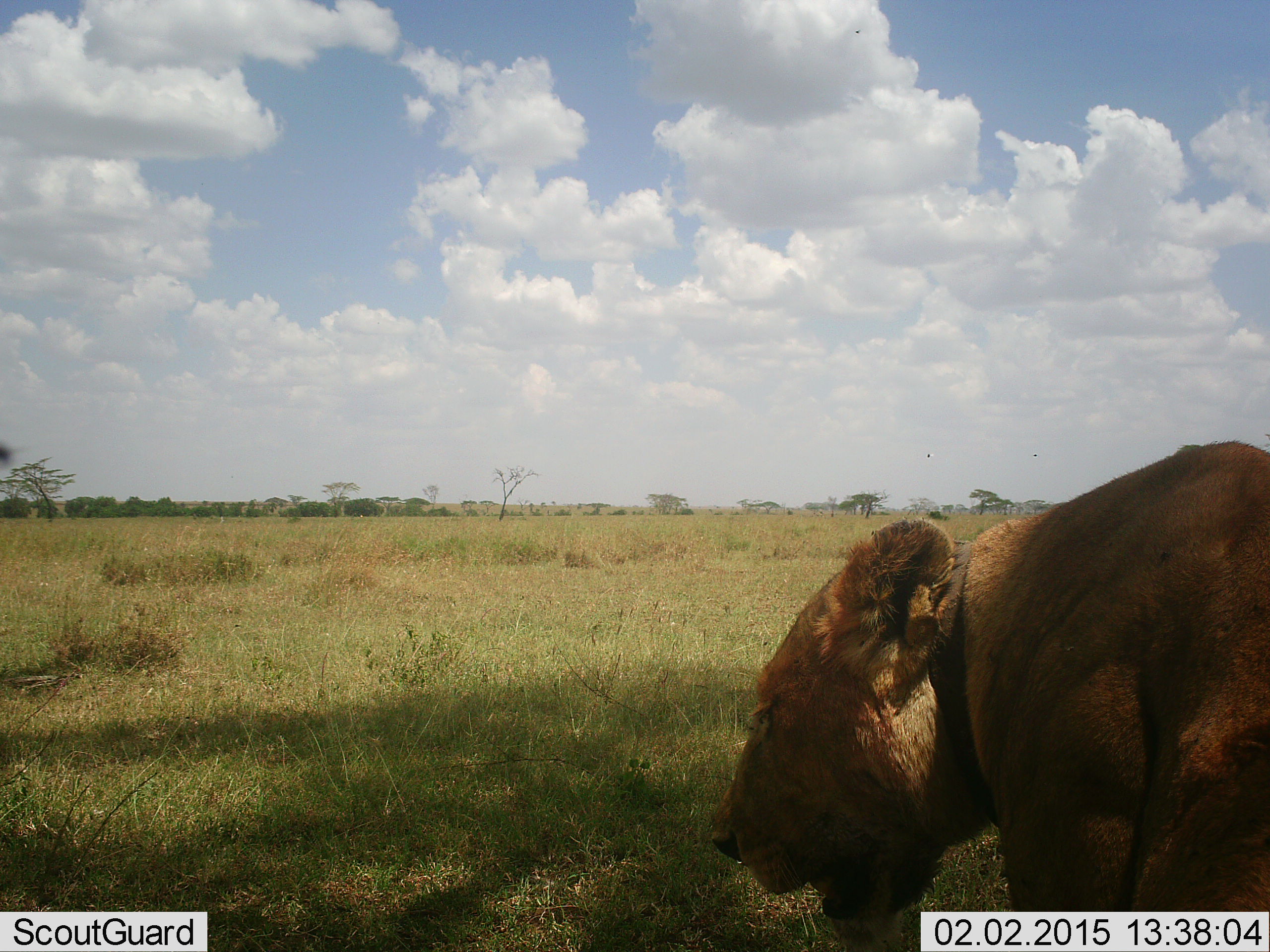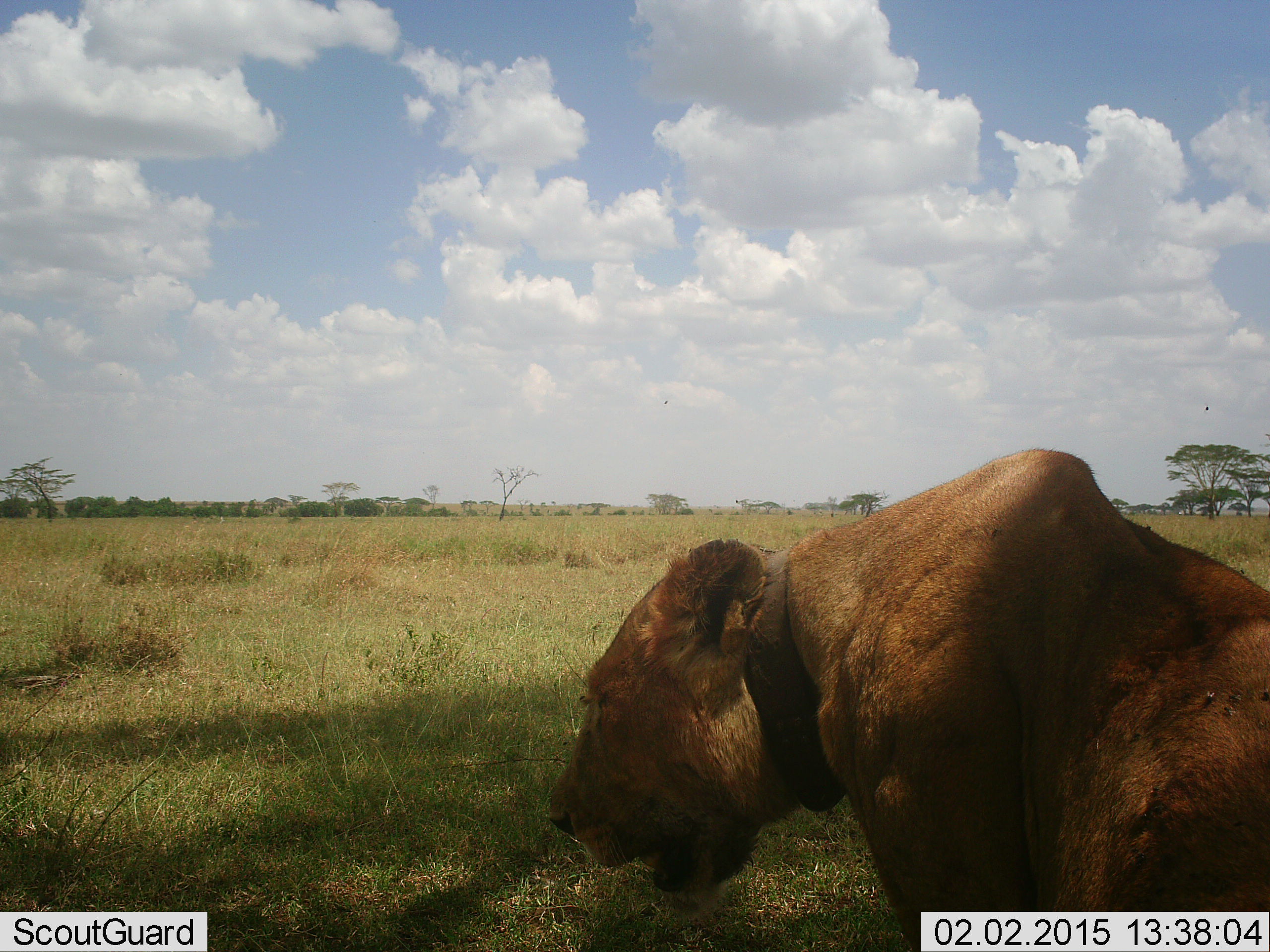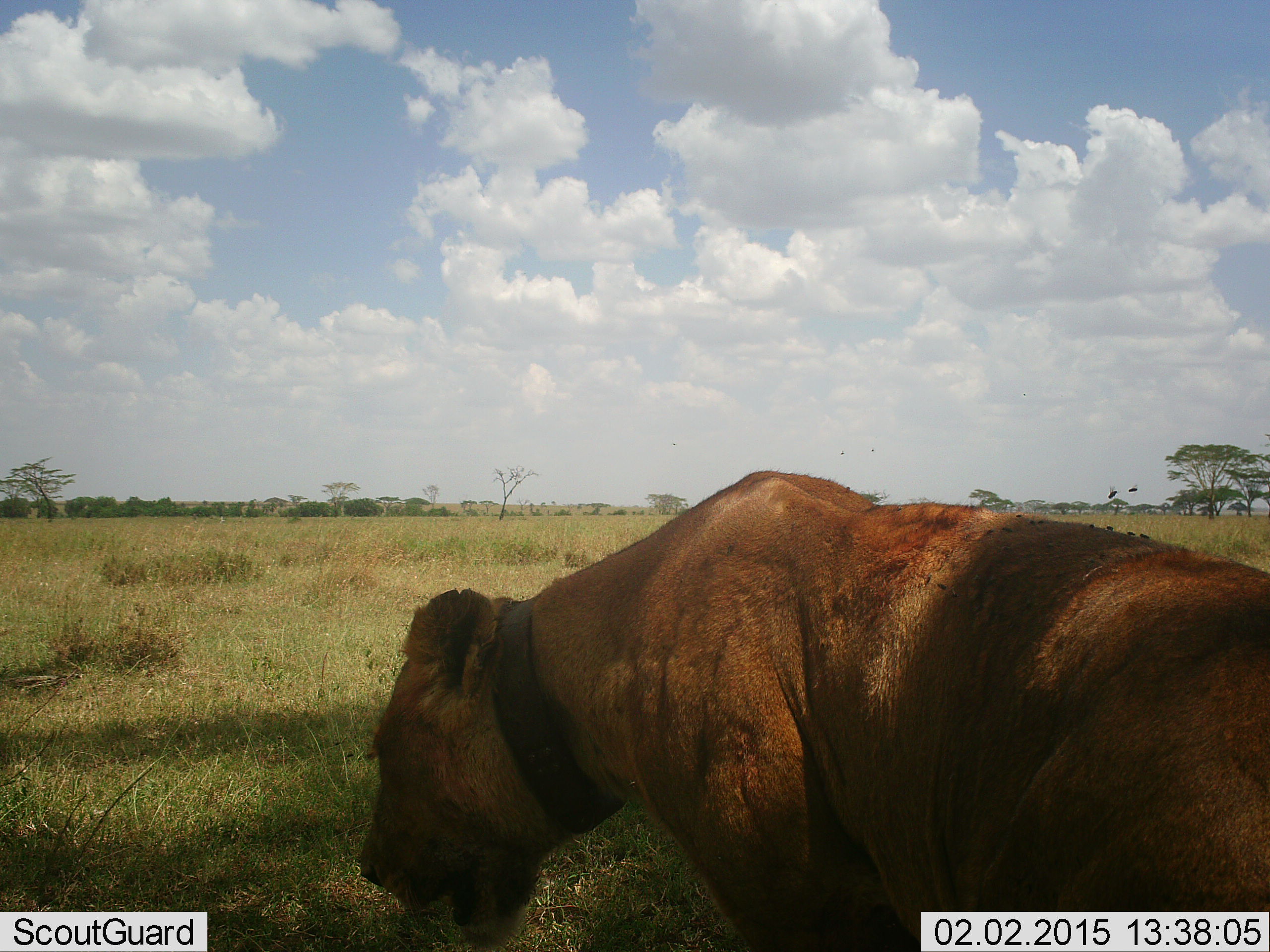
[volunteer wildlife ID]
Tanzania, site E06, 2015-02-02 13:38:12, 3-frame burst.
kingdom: Animalia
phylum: Chordata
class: Mammalia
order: Carnivora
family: Felidae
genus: Panthera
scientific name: Panthera leo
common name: lion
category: lionfemale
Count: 1.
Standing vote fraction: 10%.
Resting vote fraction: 30%.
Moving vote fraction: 60%.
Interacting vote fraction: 10%.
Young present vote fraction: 0%.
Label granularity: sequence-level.